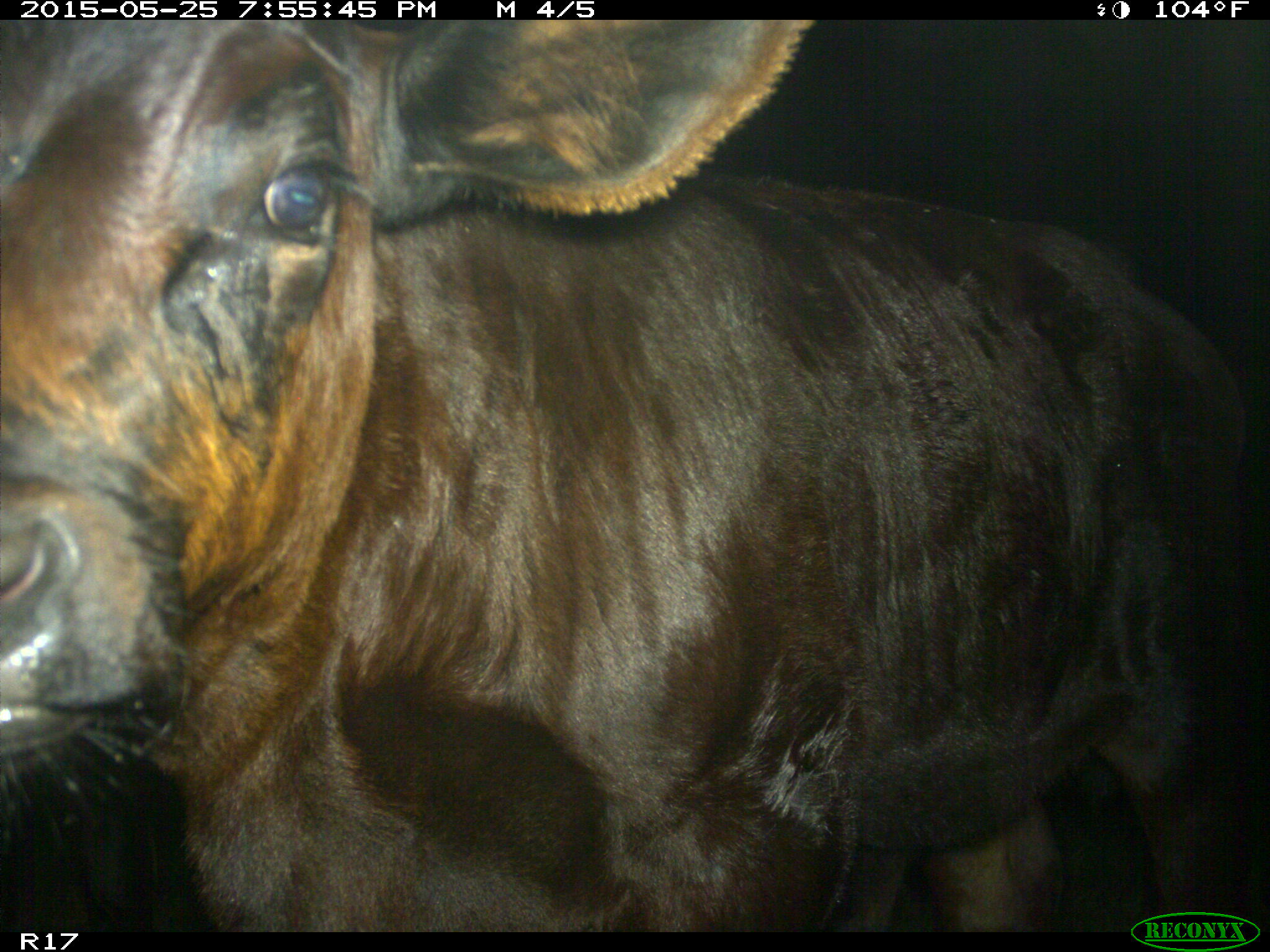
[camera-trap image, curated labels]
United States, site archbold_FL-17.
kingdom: Animalia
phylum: Chordata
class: Mammalia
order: Artiodactyla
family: Bovidae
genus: Bos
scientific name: Bos taurus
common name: domestic cow